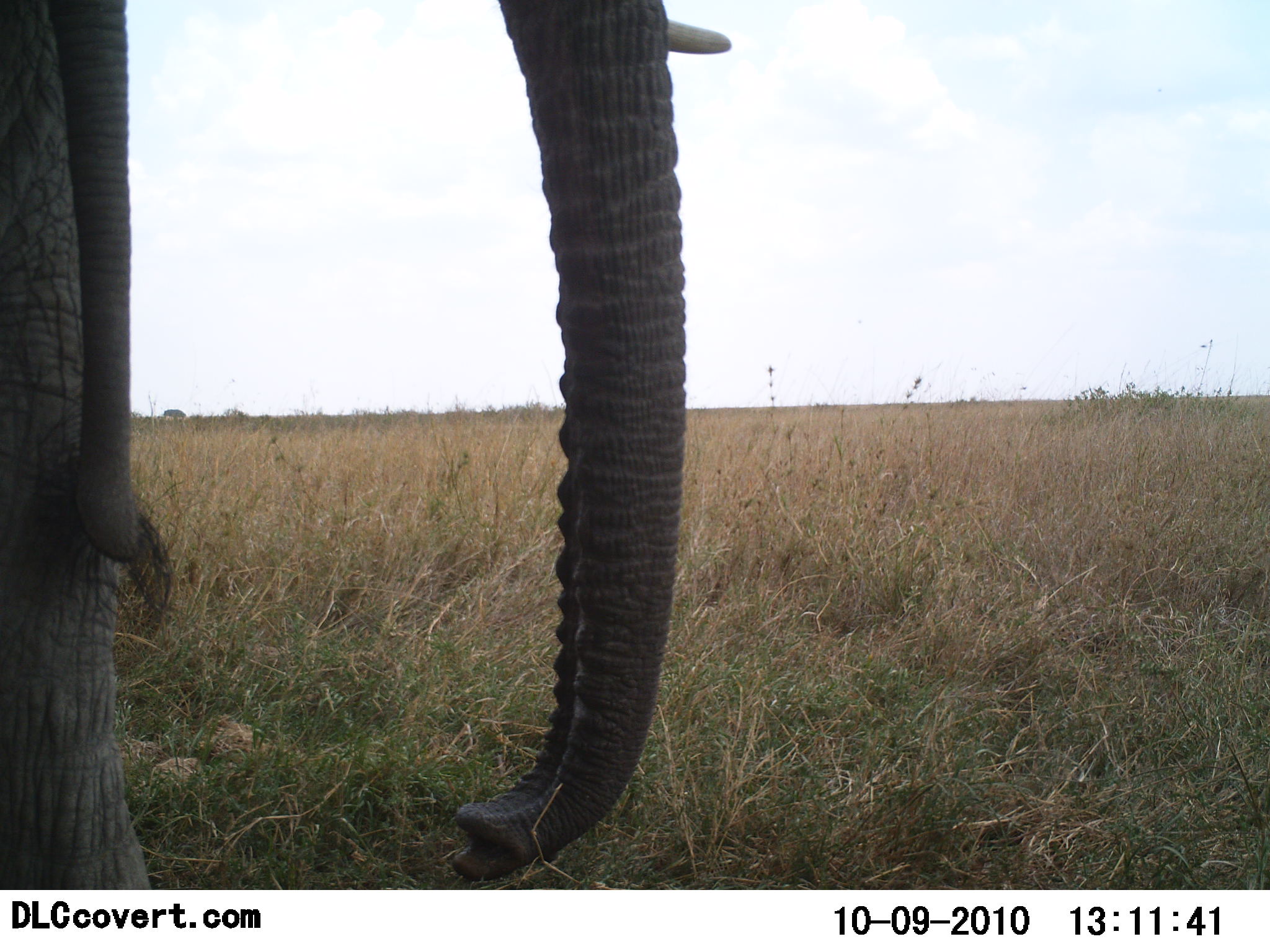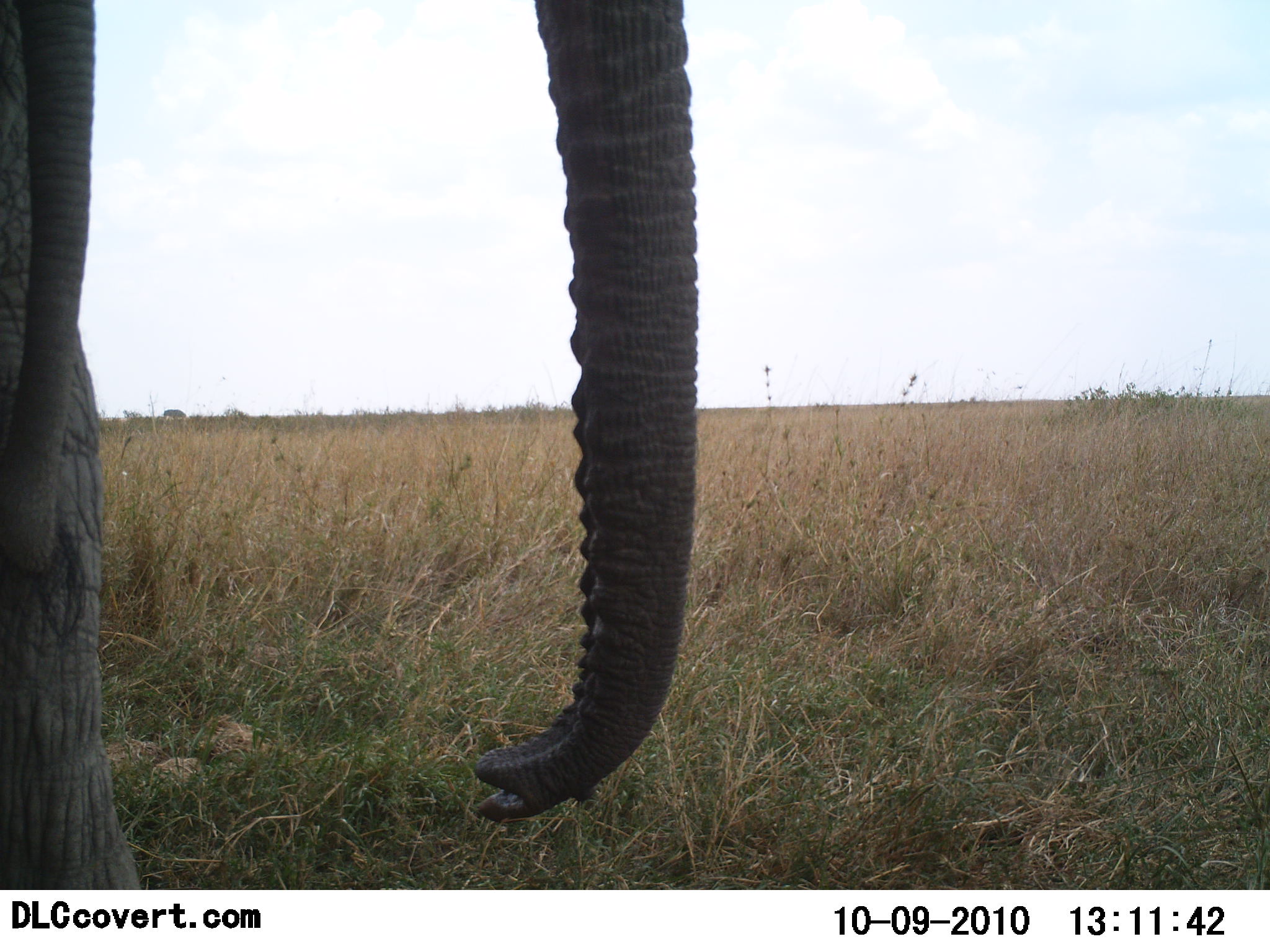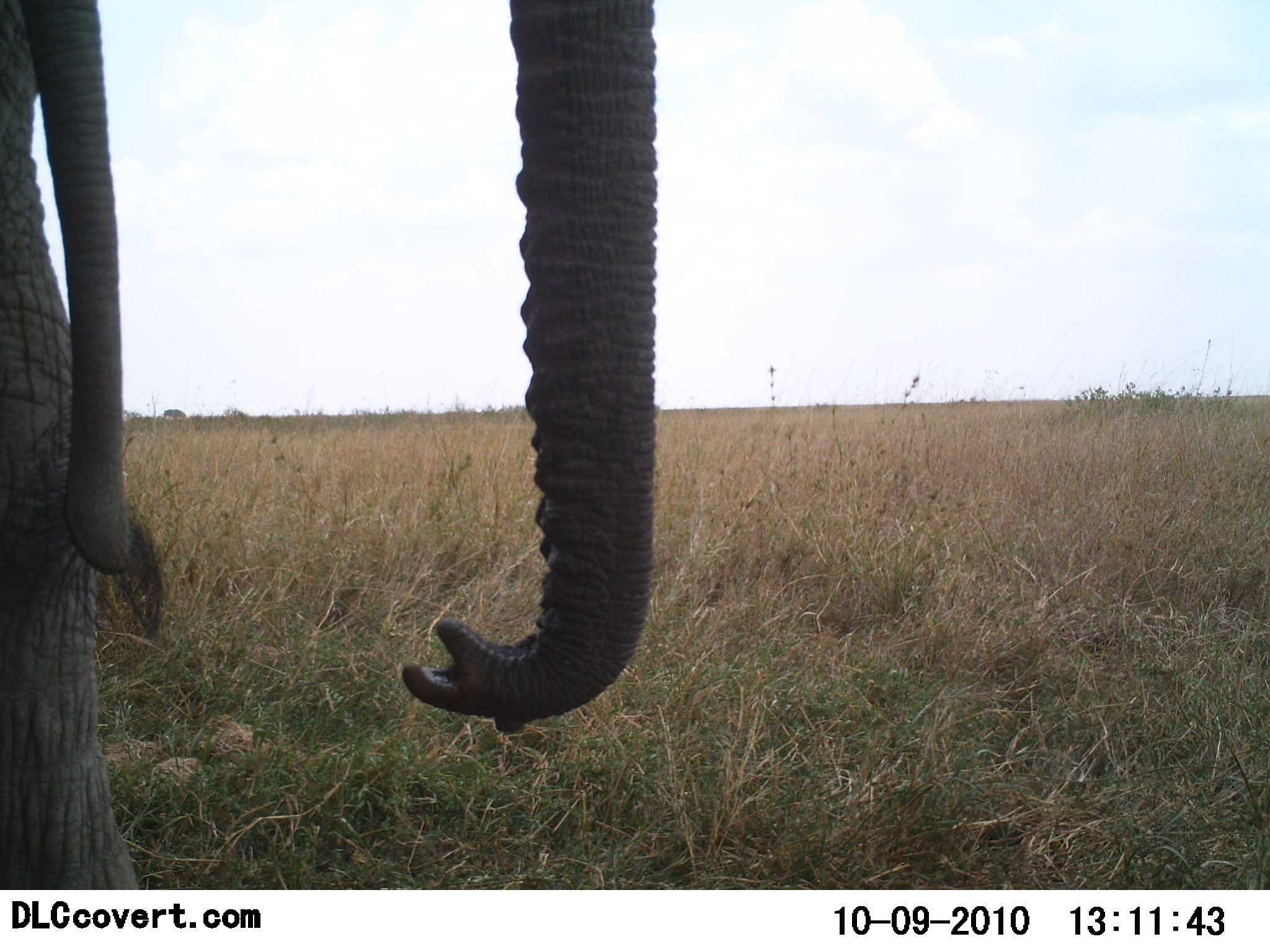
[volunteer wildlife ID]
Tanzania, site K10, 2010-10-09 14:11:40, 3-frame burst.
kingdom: Animalia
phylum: Chordata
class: Mammalia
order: Proboscidea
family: Elephantidae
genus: Loxodonta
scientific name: Loxodonta africana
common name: african bush elephant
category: elephant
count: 1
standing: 100%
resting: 0%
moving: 0%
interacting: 0%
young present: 0%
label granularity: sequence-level